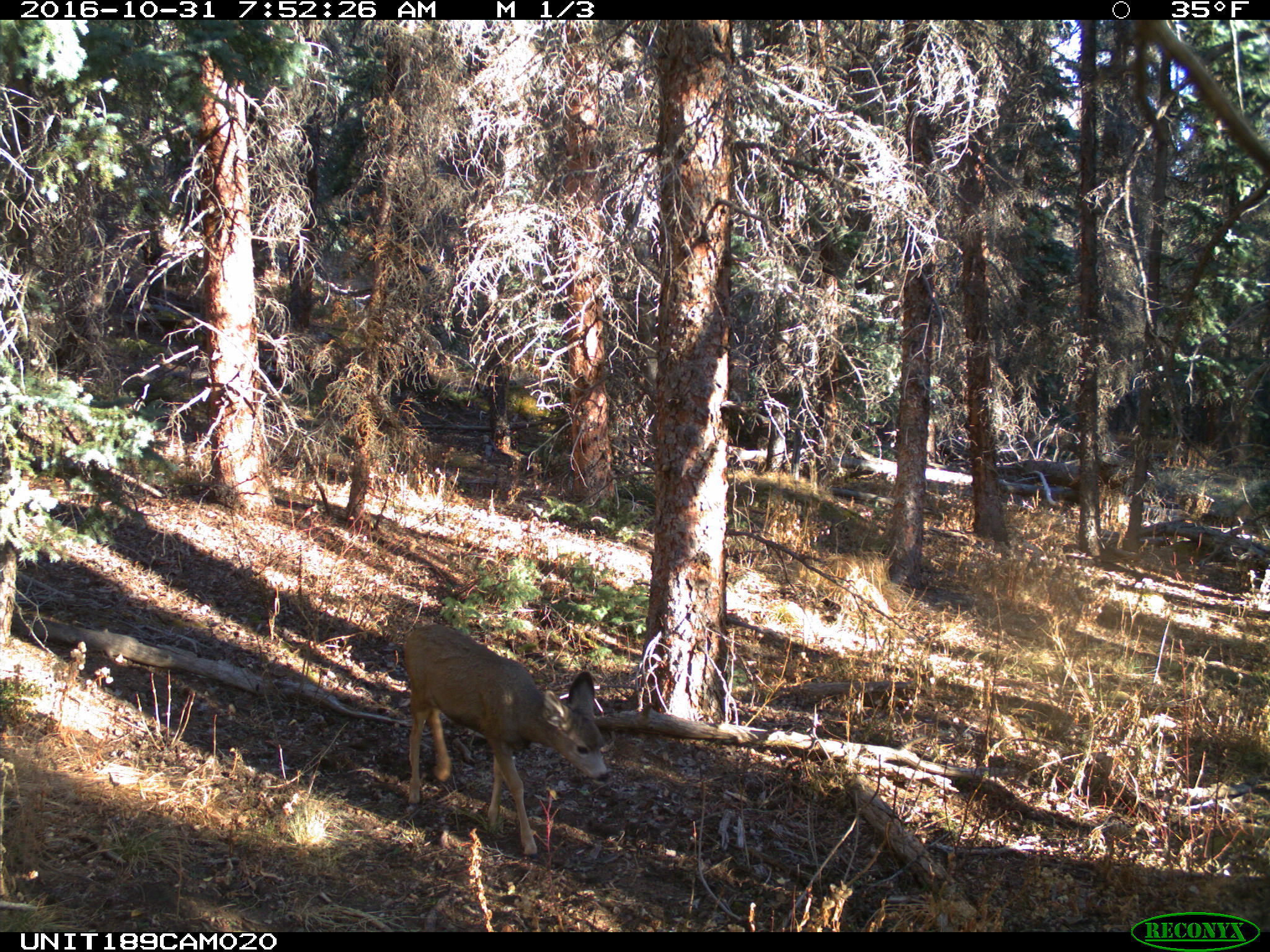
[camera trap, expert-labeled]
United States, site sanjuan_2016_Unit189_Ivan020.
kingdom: Animalia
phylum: Chordata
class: Mammalia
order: Artiodactyla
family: Cervidae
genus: Odocoileus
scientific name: Odocoileus hemionus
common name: mule deer